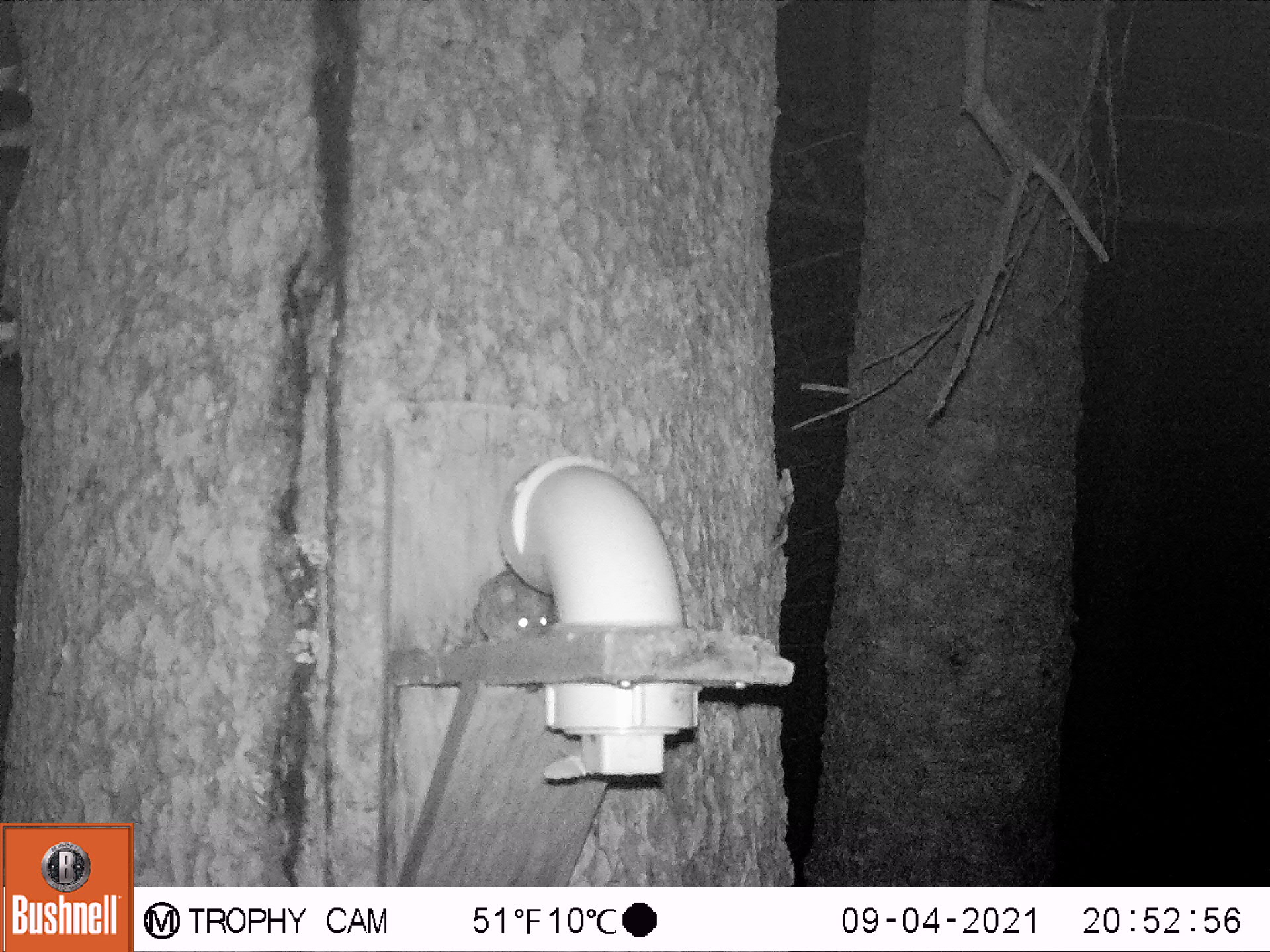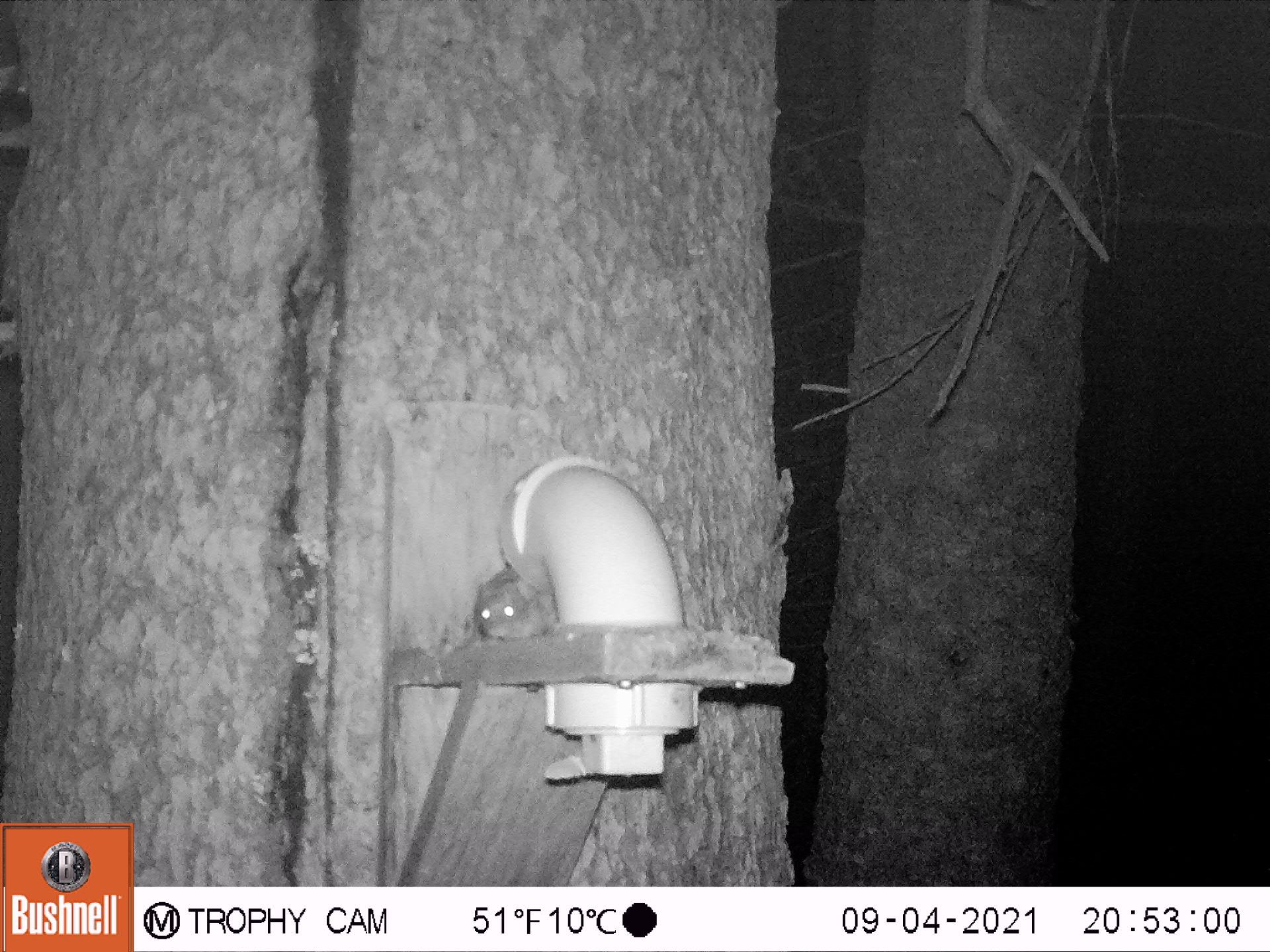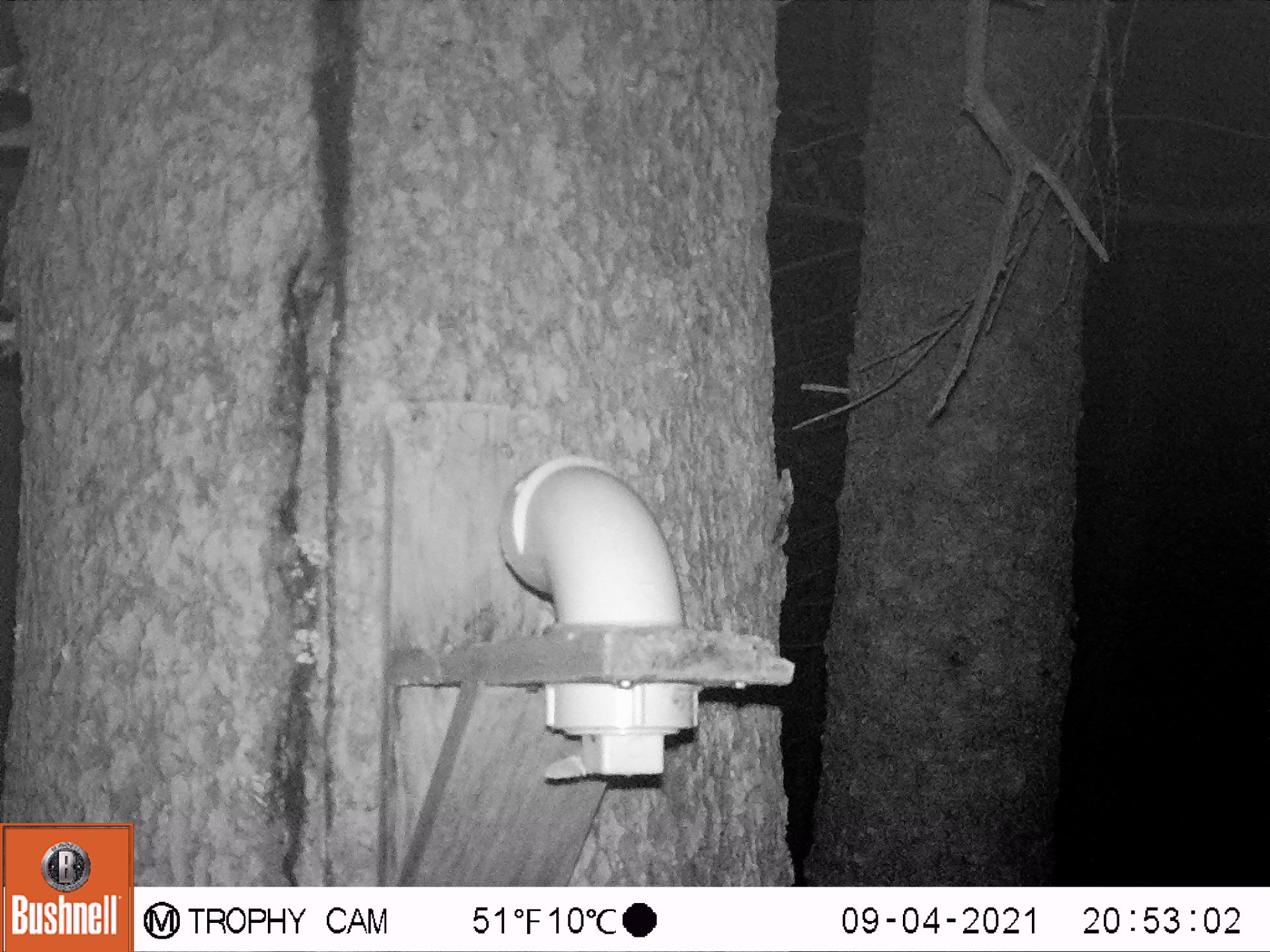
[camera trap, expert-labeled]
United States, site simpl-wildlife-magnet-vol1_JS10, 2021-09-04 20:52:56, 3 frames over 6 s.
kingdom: Animalia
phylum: Chordata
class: Mammalia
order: Rodentia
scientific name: Rodentia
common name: mouse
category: mouse sp.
Mouse sp. (mouse) (Rodentia).